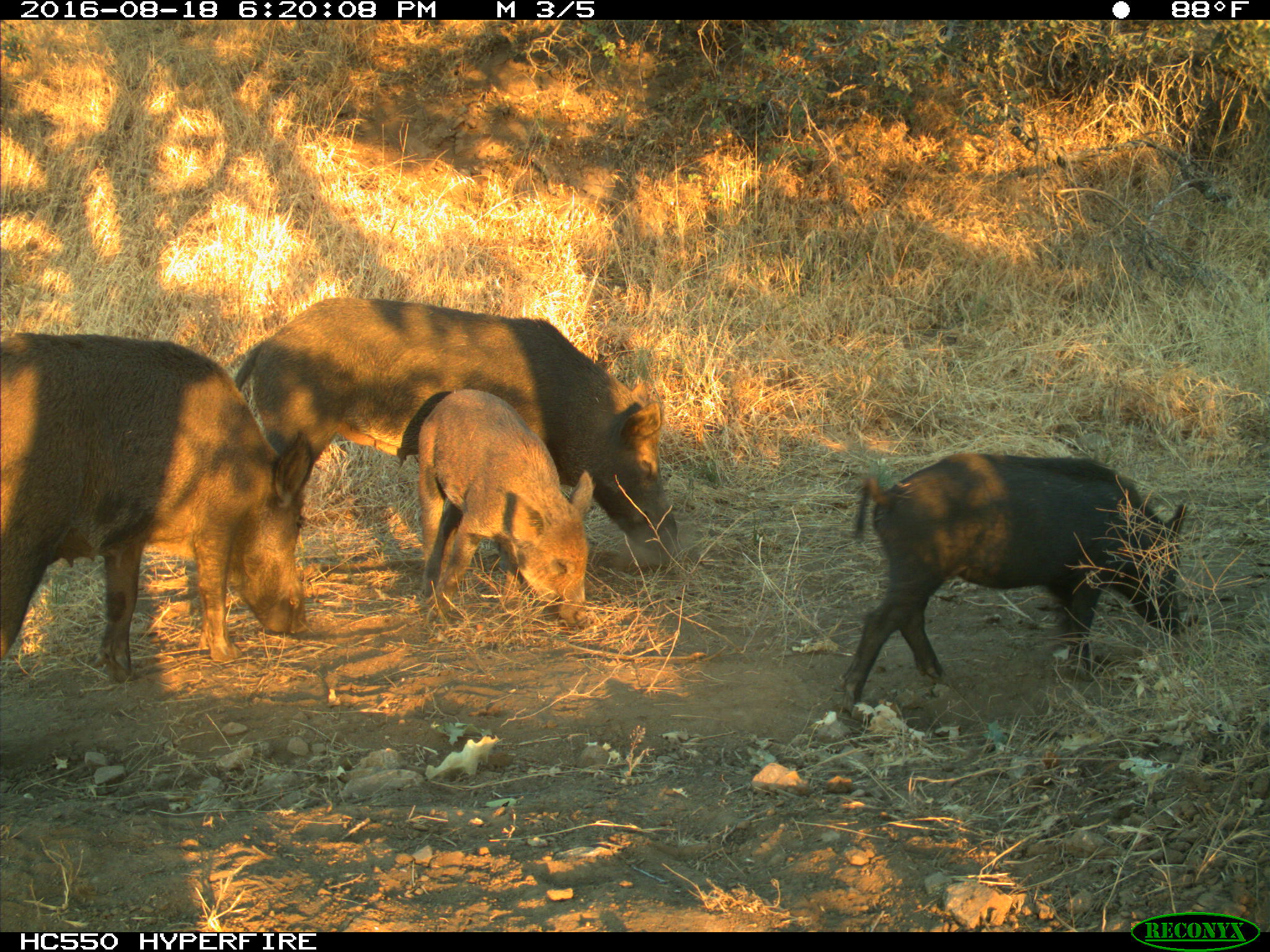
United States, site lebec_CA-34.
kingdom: Animalia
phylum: Chordata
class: Mammalia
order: Artiodactyla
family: Suidae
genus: Sus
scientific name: Sus scrofa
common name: wild boar